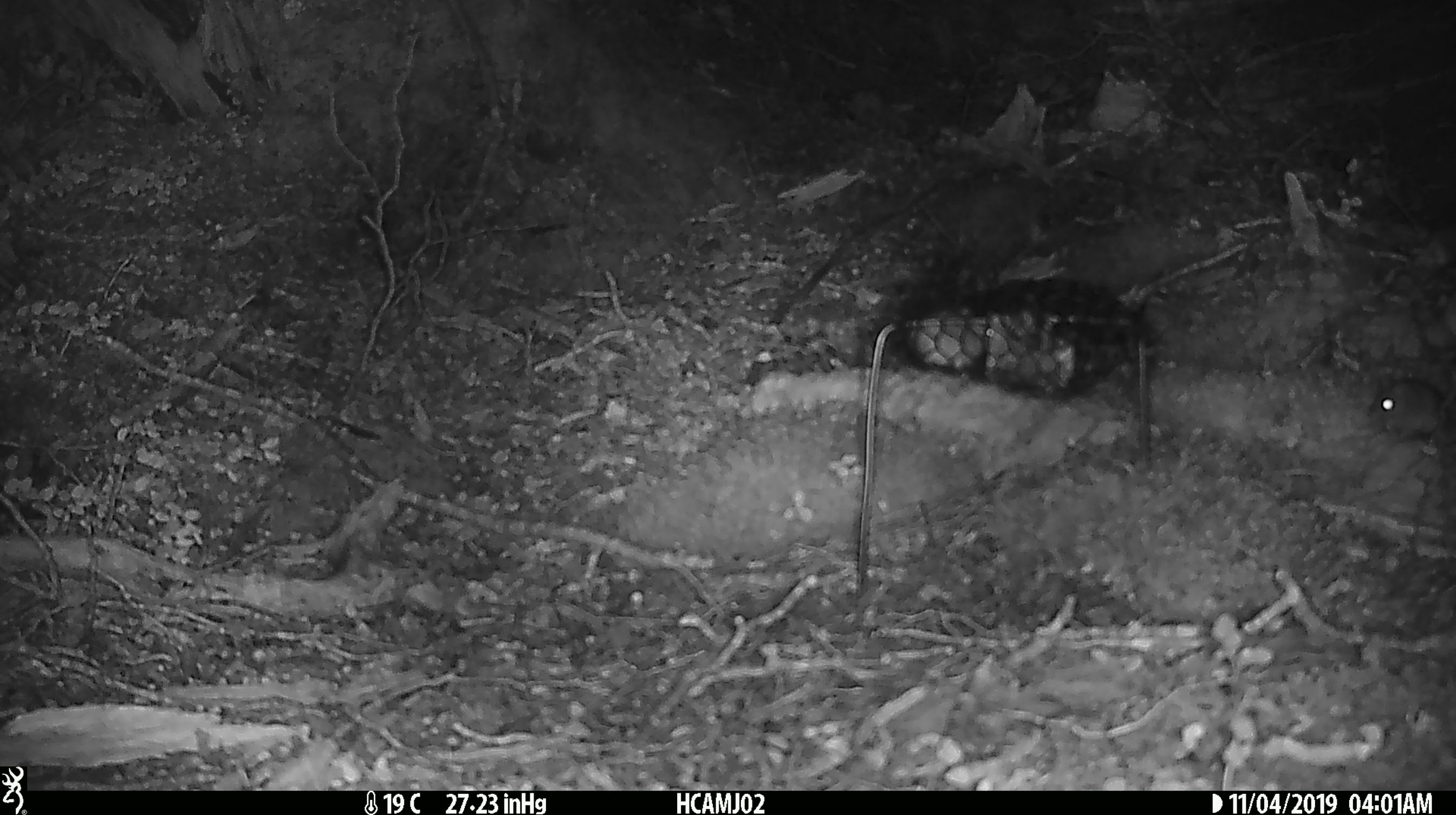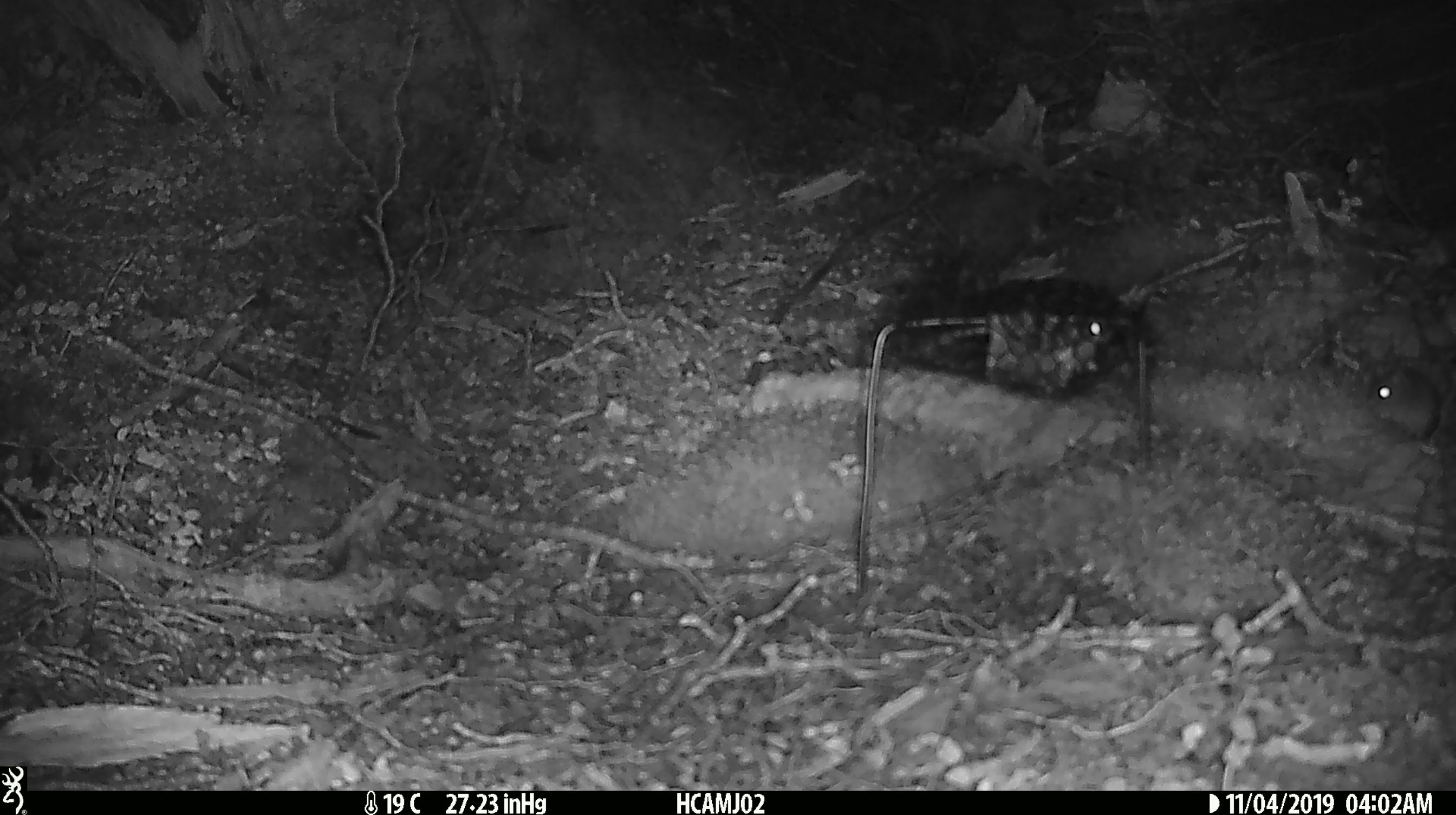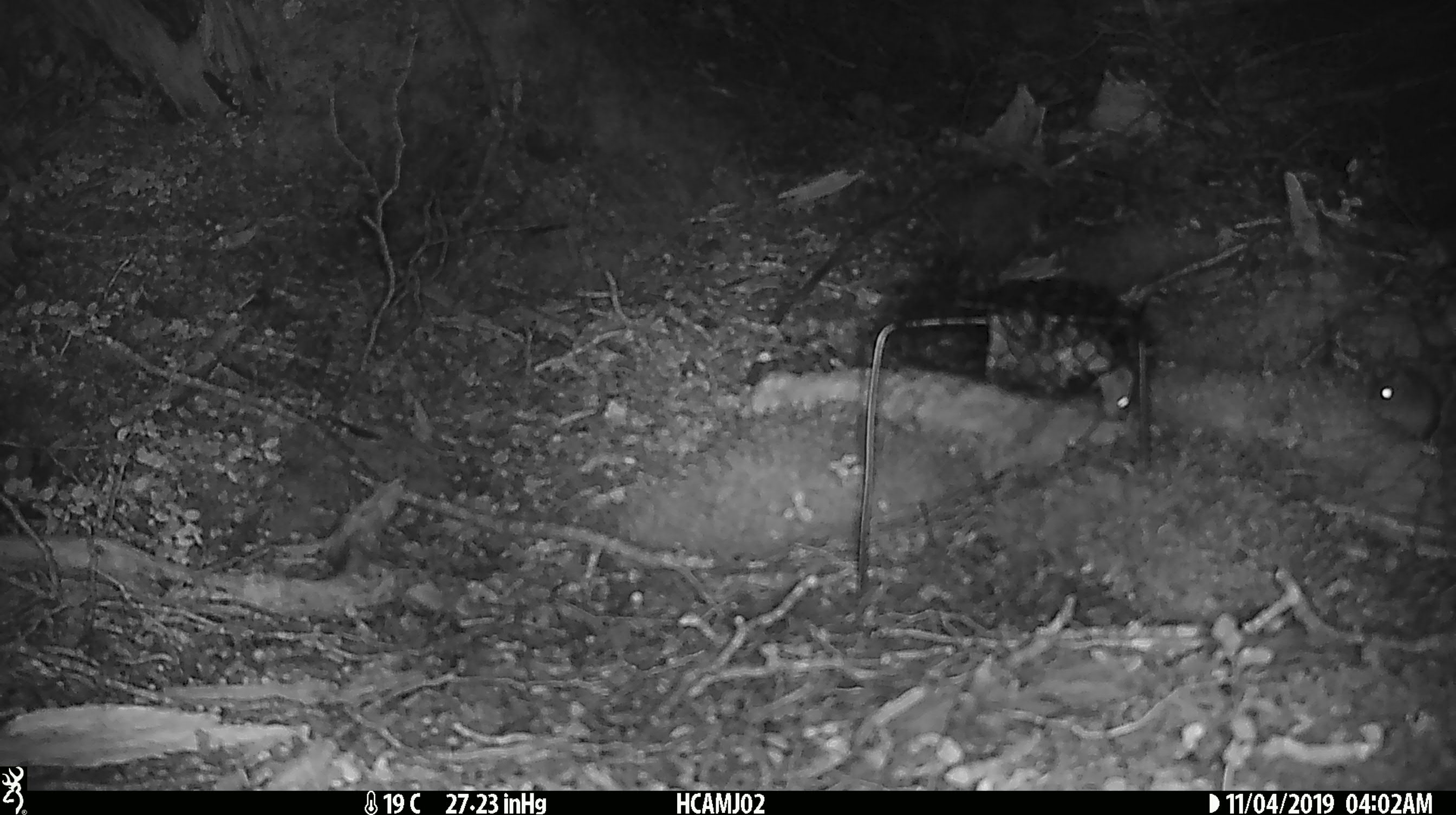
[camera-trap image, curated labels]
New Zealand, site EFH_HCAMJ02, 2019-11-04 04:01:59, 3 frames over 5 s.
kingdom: Animalia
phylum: Chordata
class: Mammalia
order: Rodentia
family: Muridae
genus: Mus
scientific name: Mus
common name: mouse